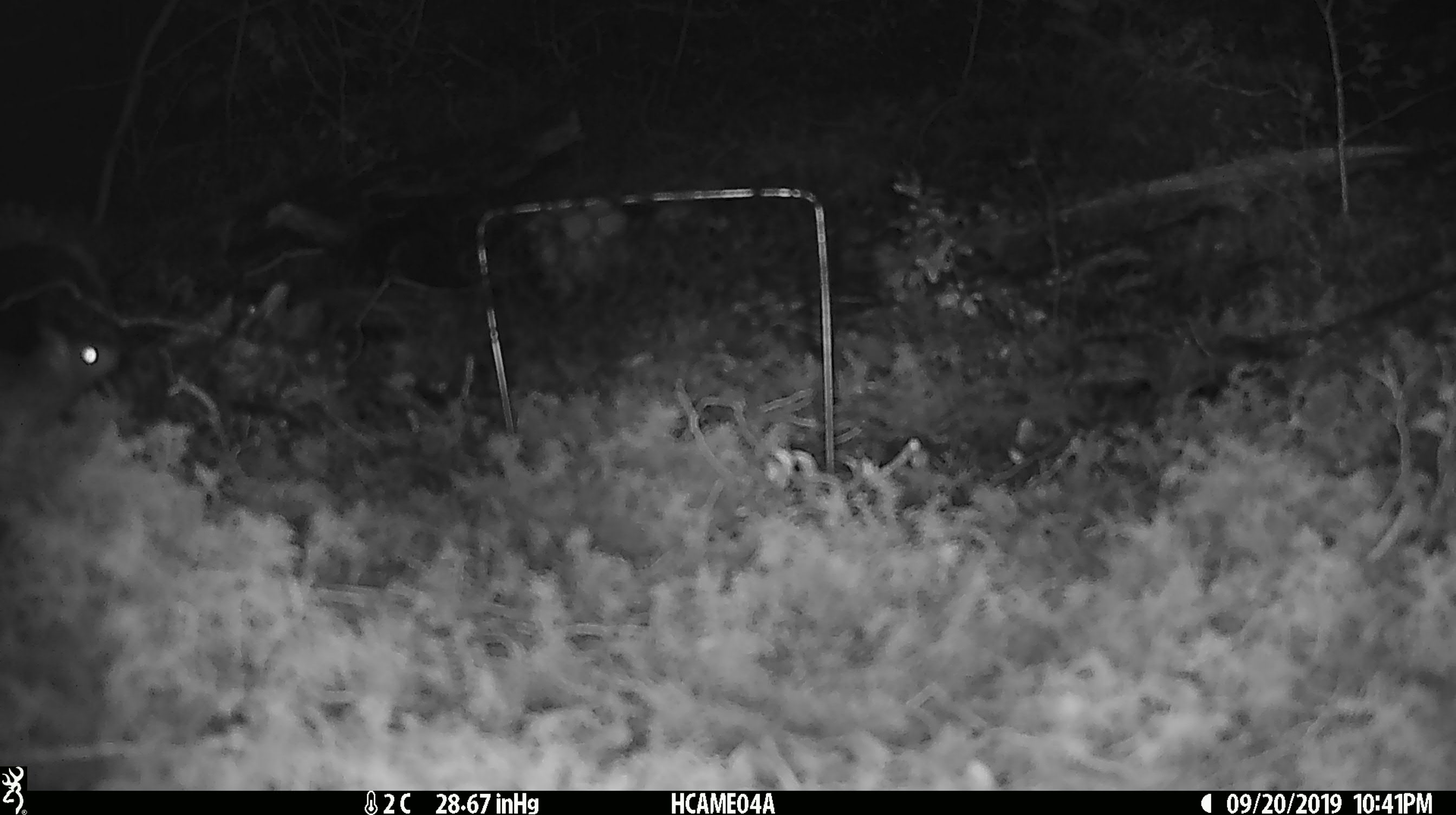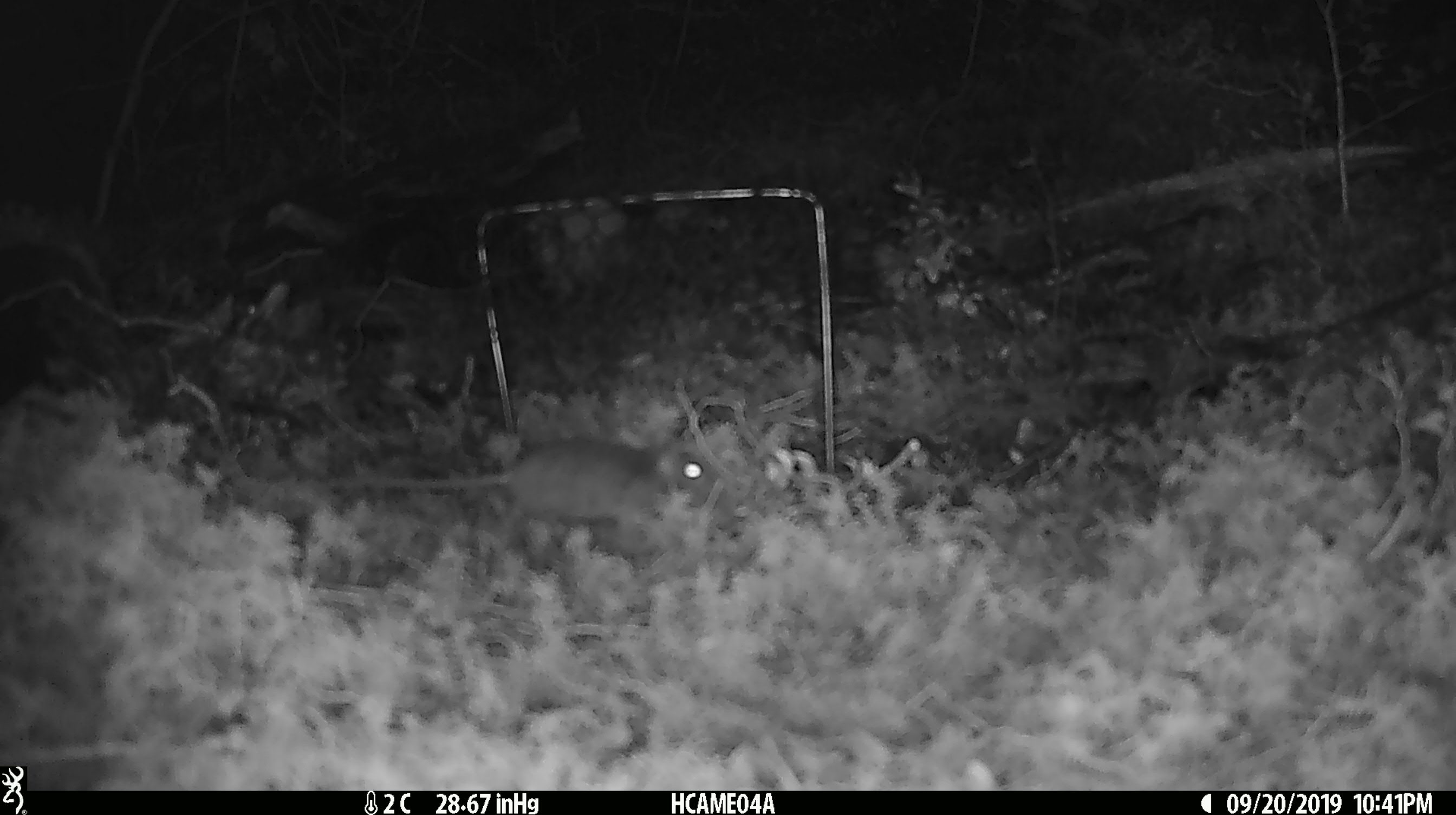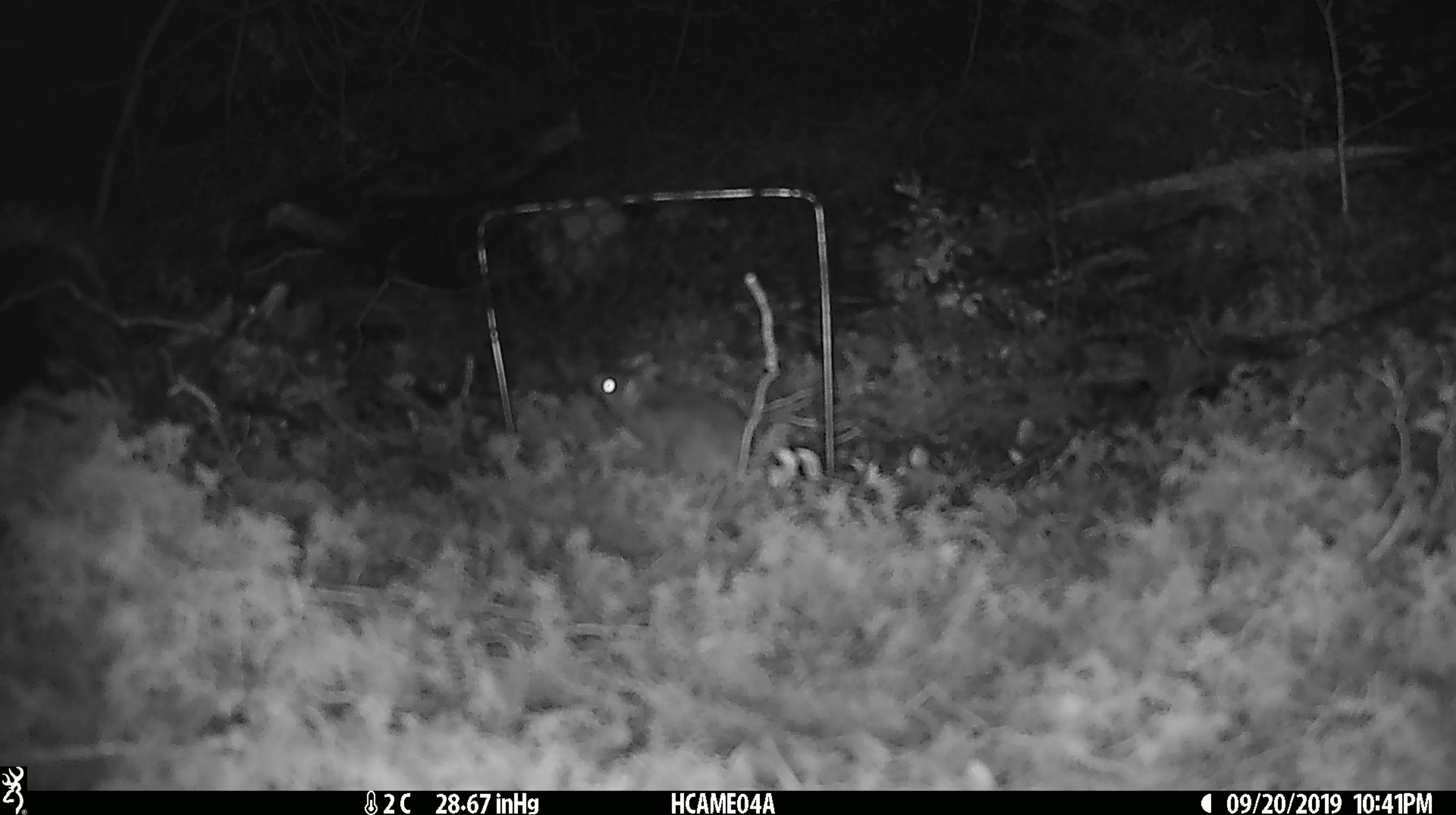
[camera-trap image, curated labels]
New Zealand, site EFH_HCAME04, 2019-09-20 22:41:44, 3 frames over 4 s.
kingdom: Animalia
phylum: Chordata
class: Mammalia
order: Rodentia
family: Muridae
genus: Mus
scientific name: Mus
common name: mouse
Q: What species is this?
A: Mouse (Mus).